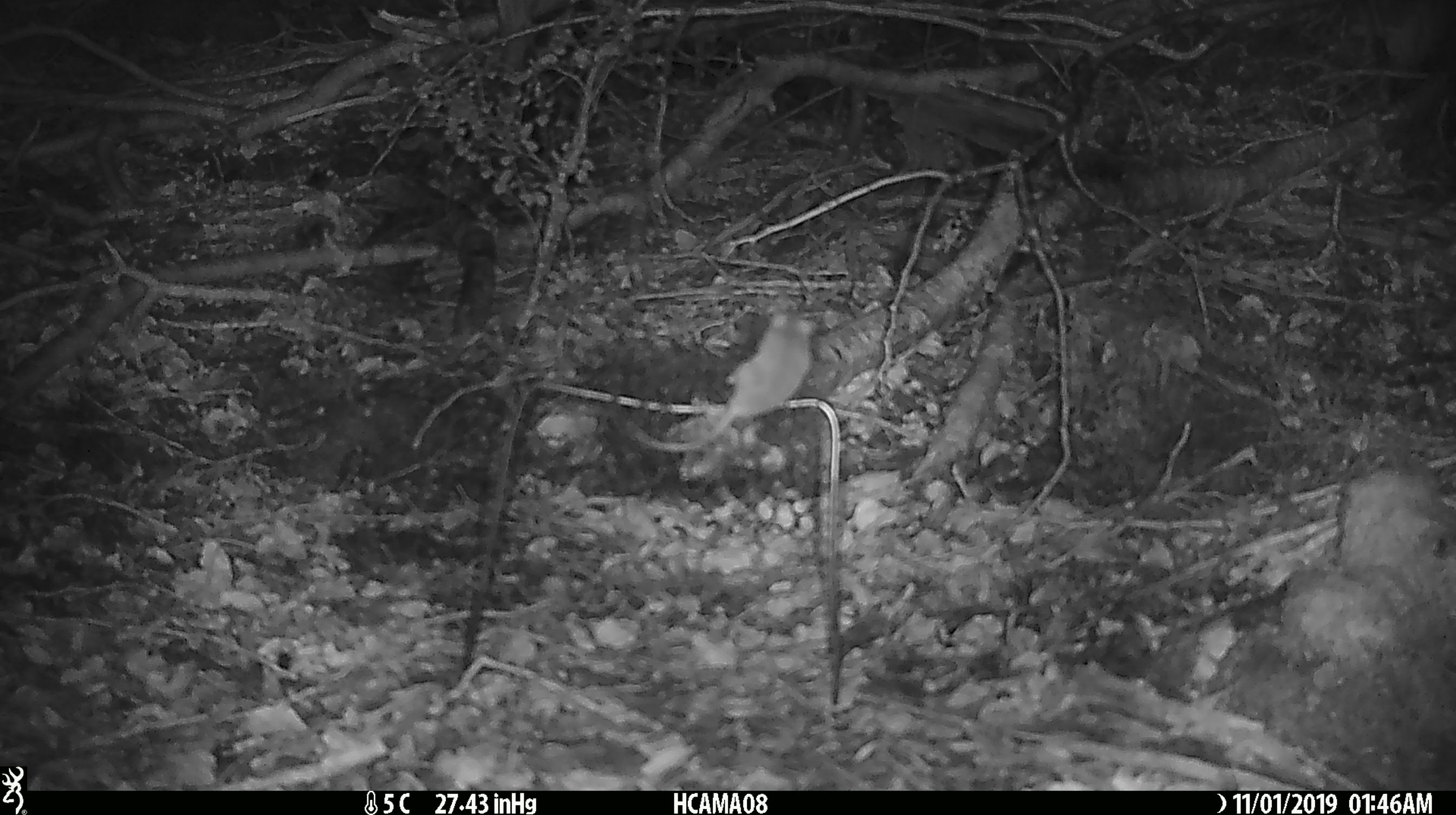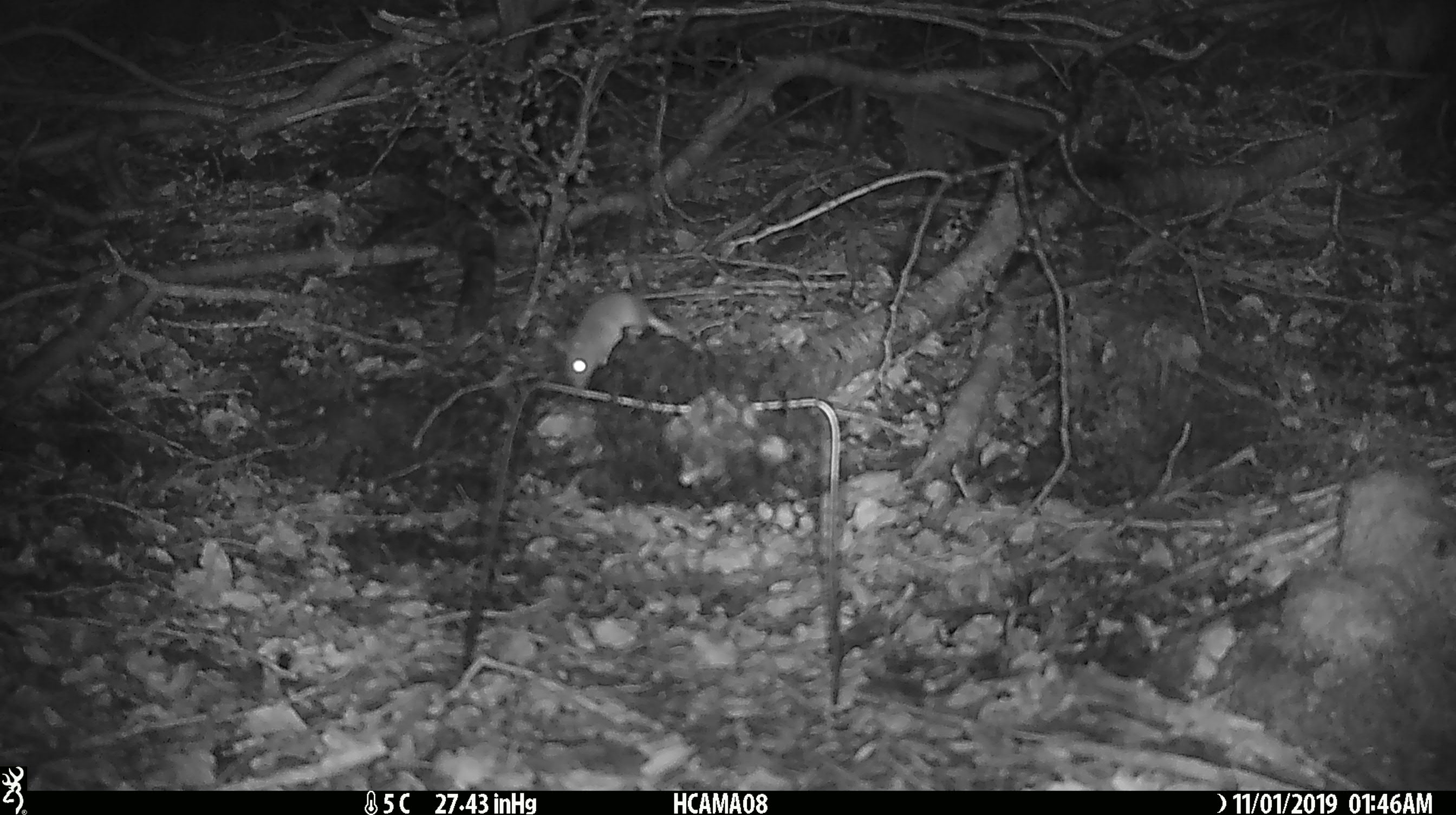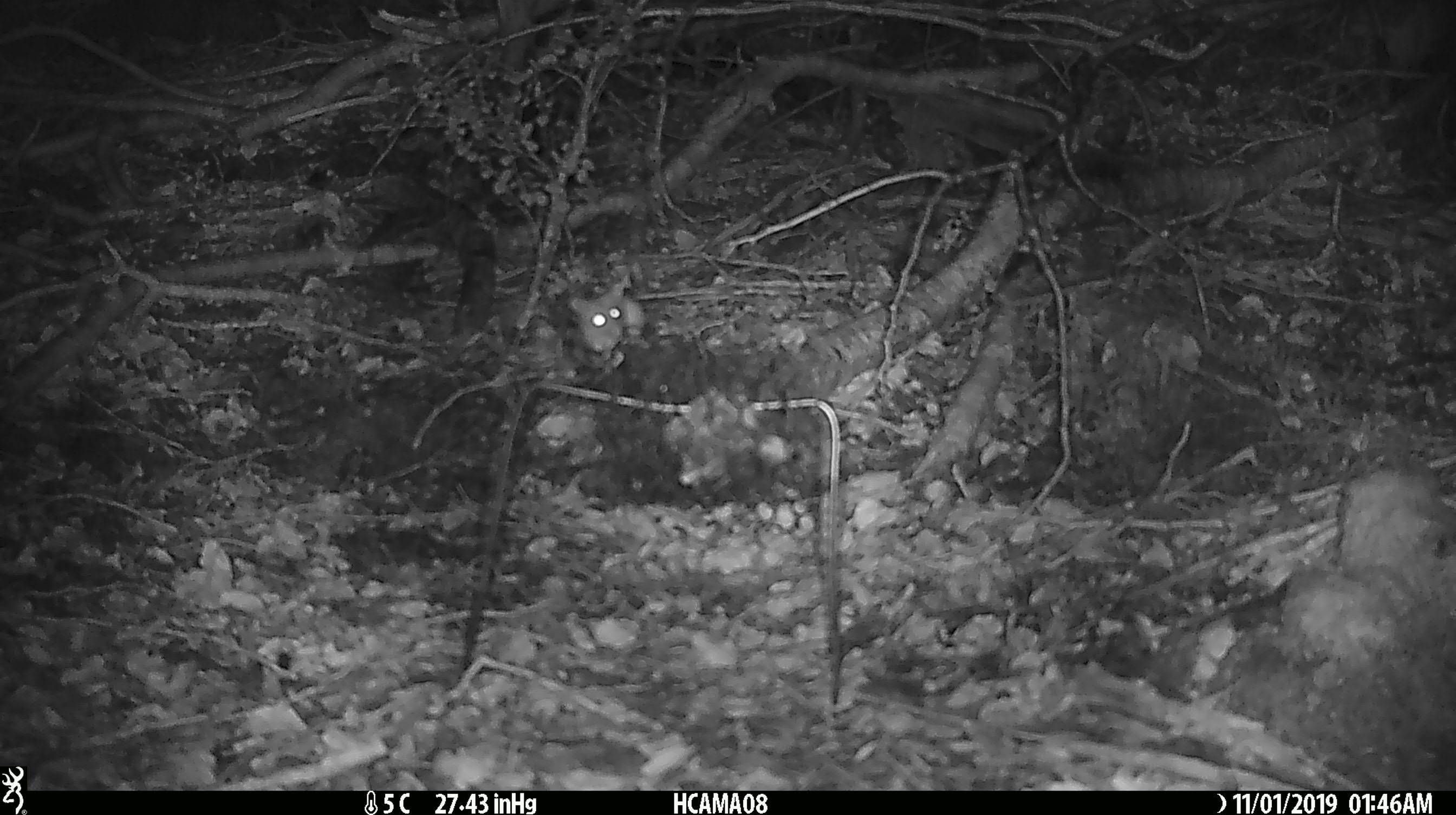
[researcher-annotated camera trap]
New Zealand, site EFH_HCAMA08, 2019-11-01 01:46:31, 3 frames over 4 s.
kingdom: Animalia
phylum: Chordata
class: Mammalia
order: Rodentia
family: Muridae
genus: Mus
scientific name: Mus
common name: mouse